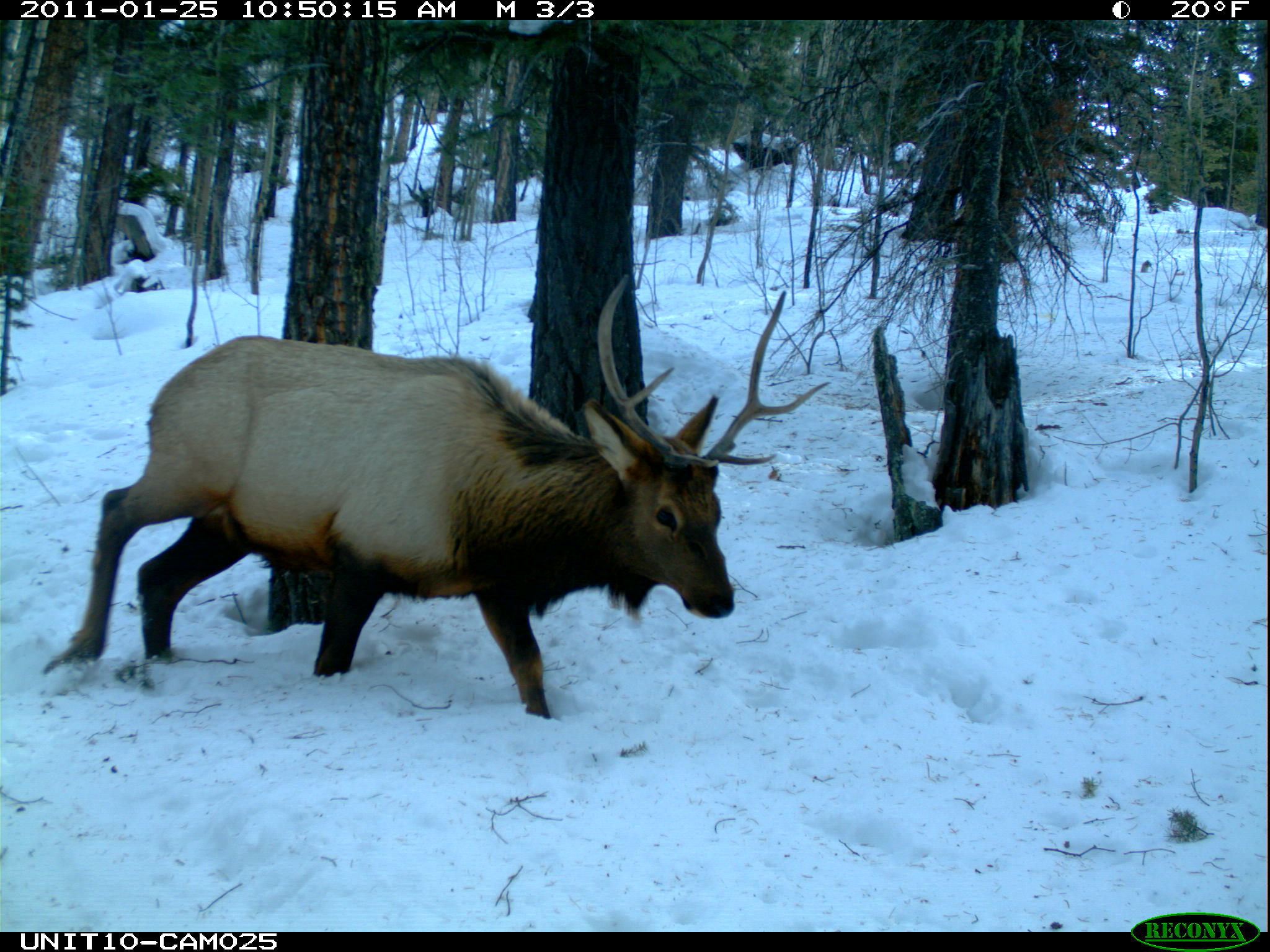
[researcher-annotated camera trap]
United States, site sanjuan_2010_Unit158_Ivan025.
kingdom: Animalia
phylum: Chordata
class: Mammalia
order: Artiodactyla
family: Cervidae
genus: Cervus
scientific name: Cervus elaphus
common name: red deer